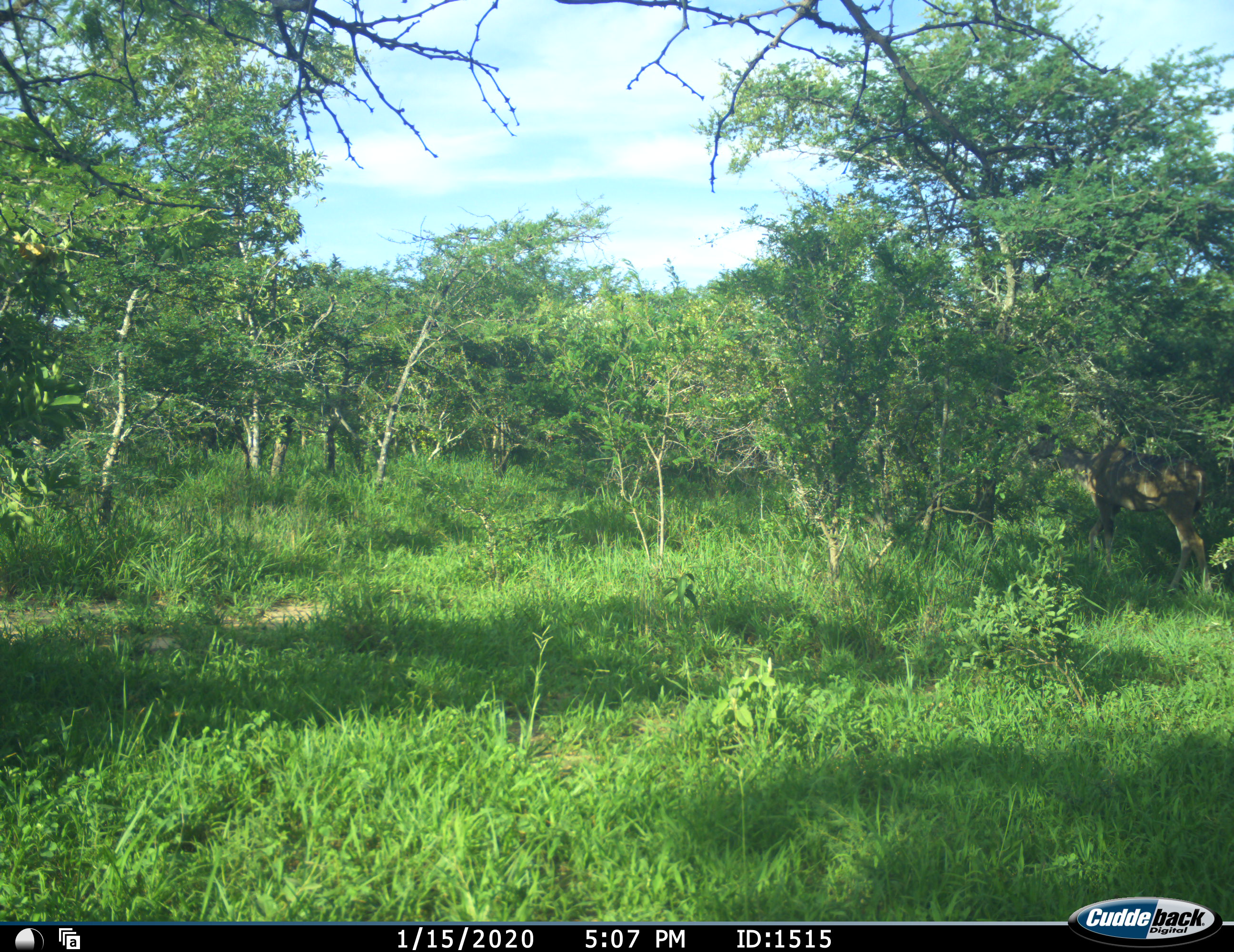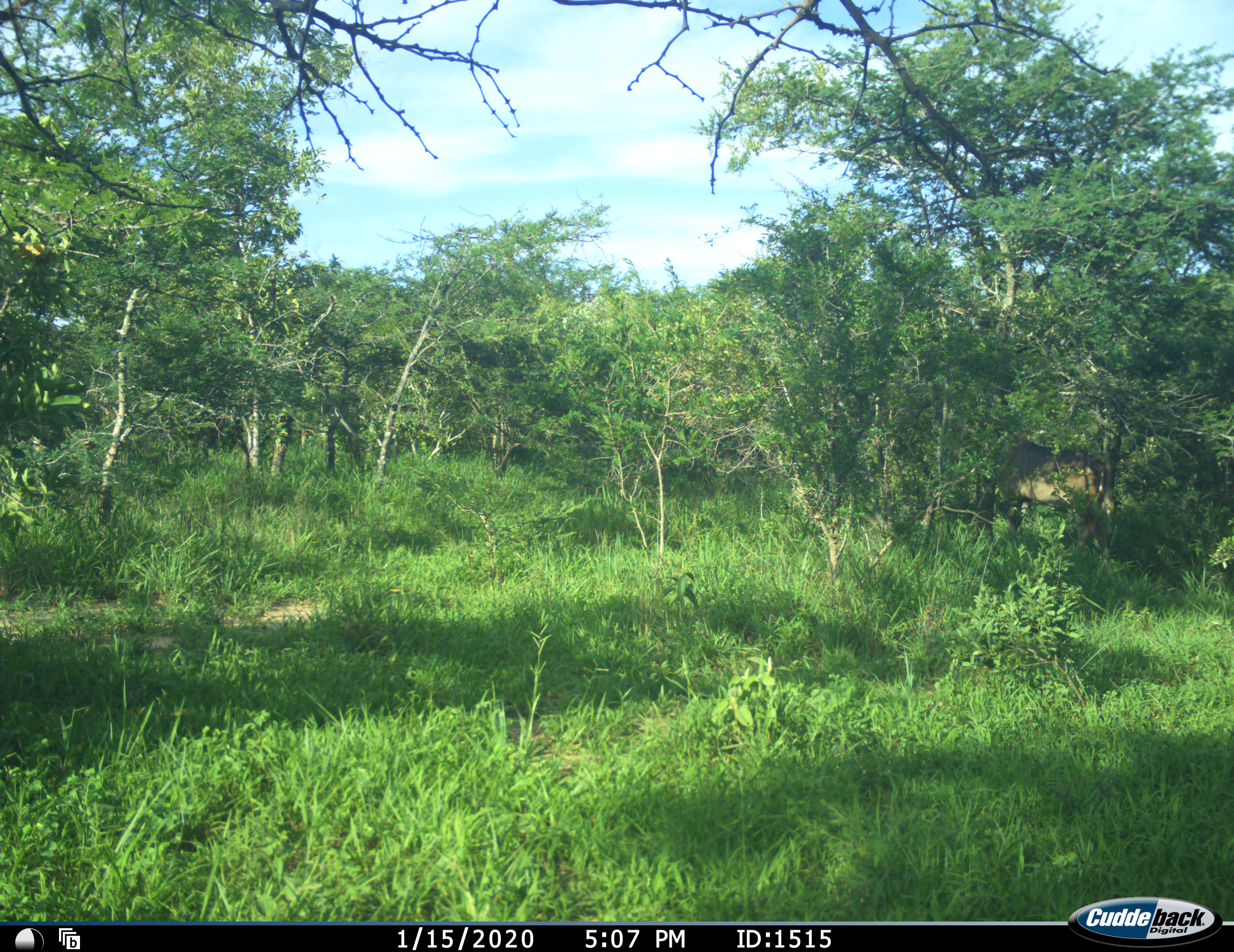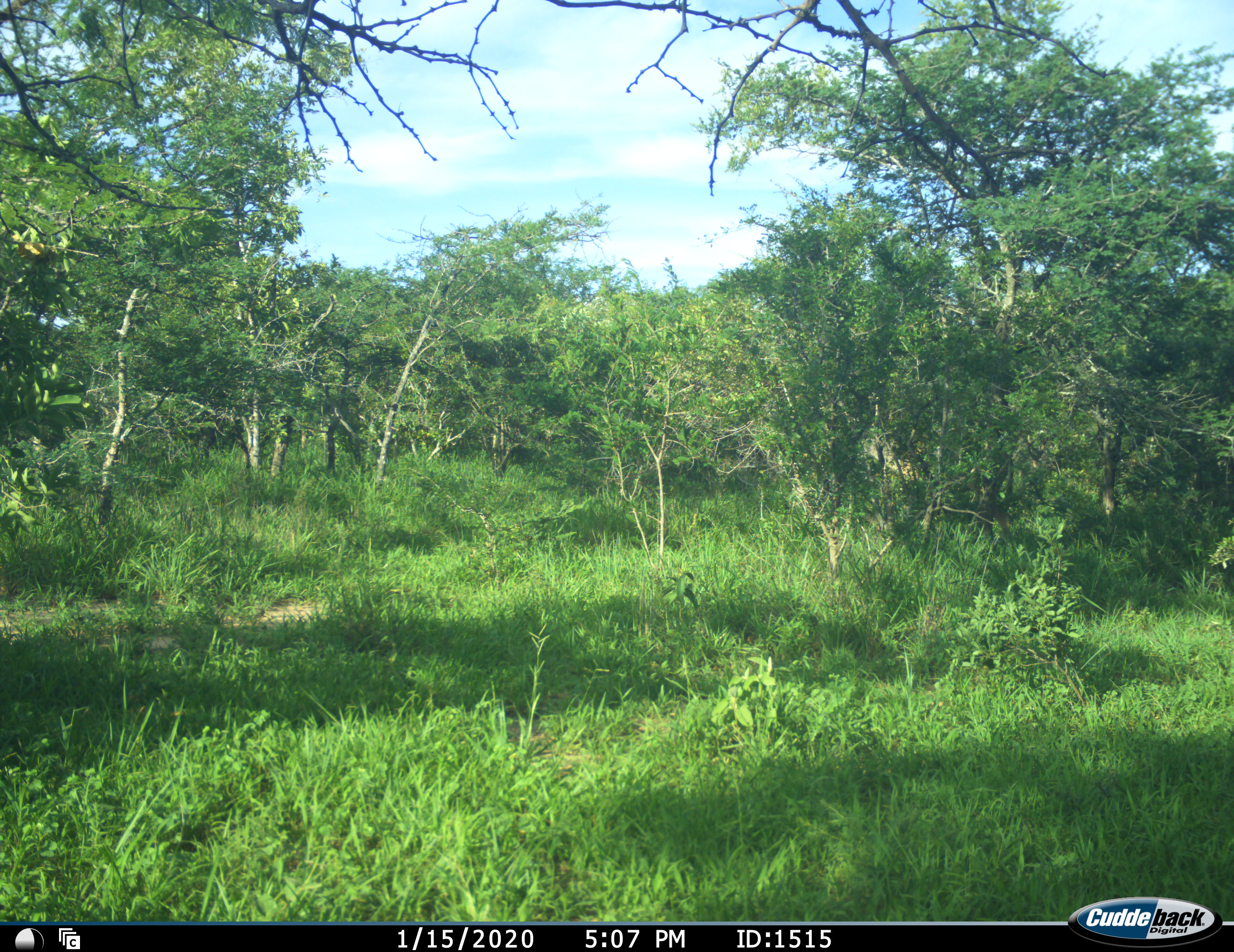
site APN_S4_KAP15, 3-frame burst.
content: unidentified animal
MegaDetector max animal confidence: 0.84